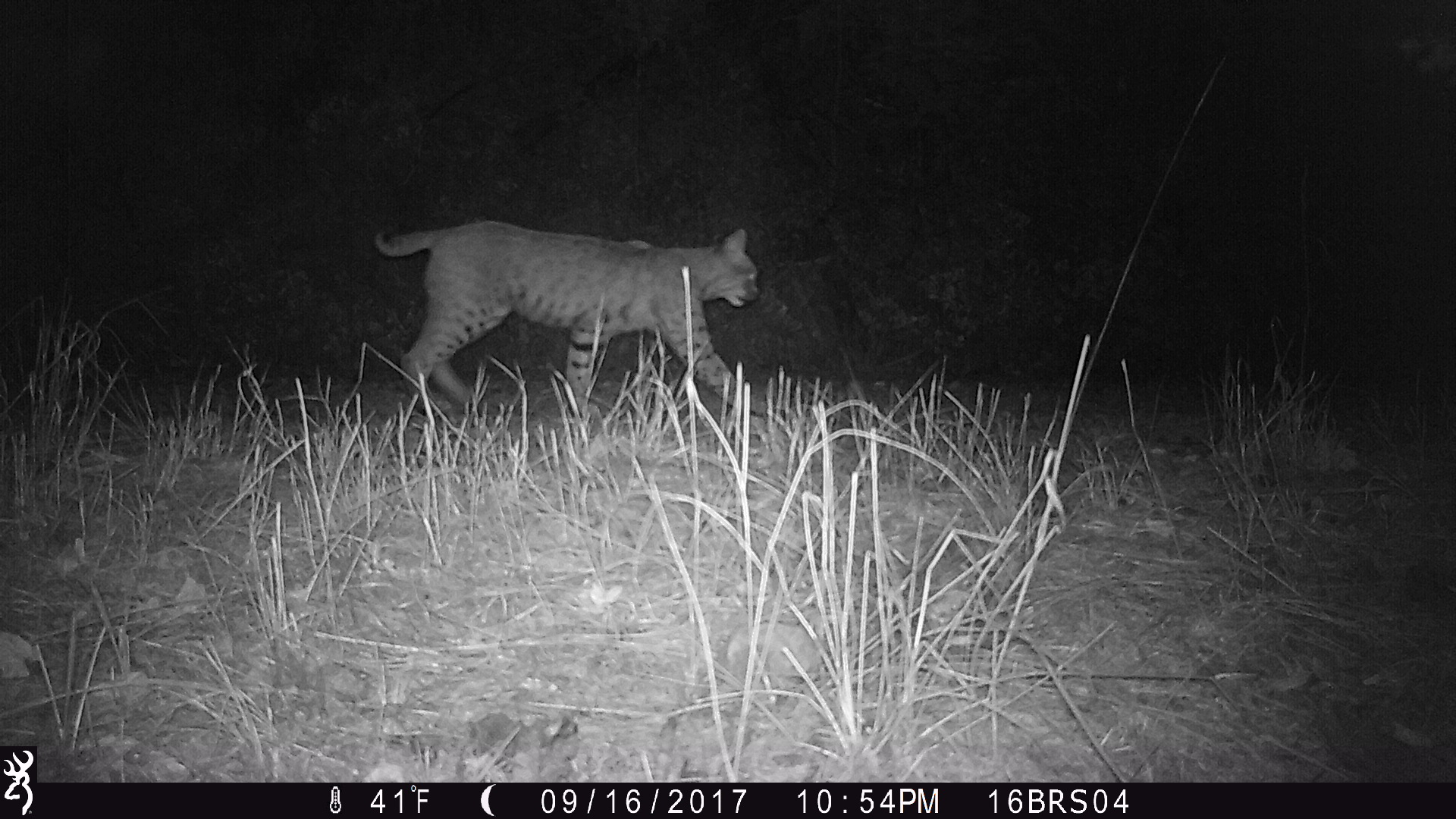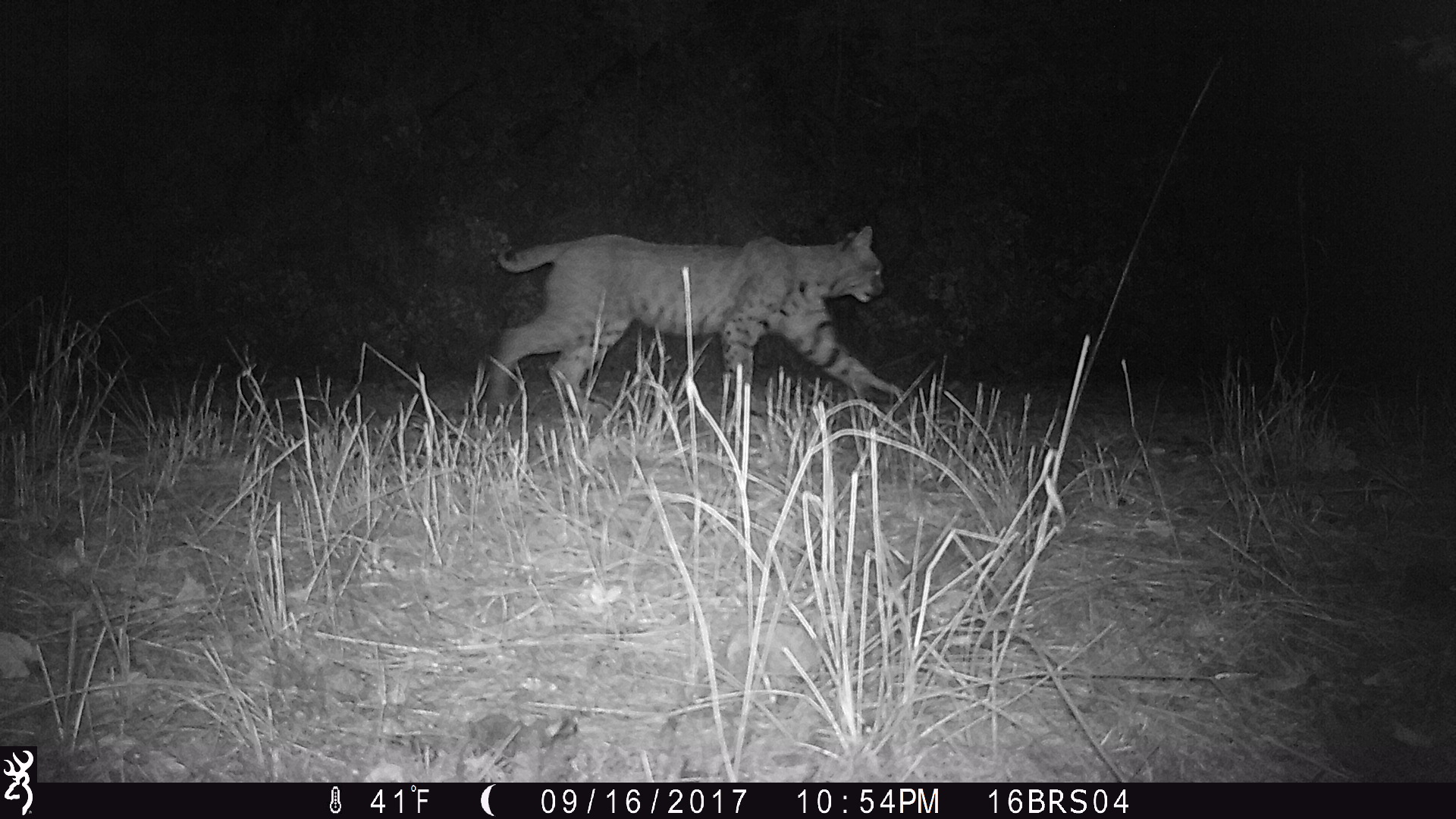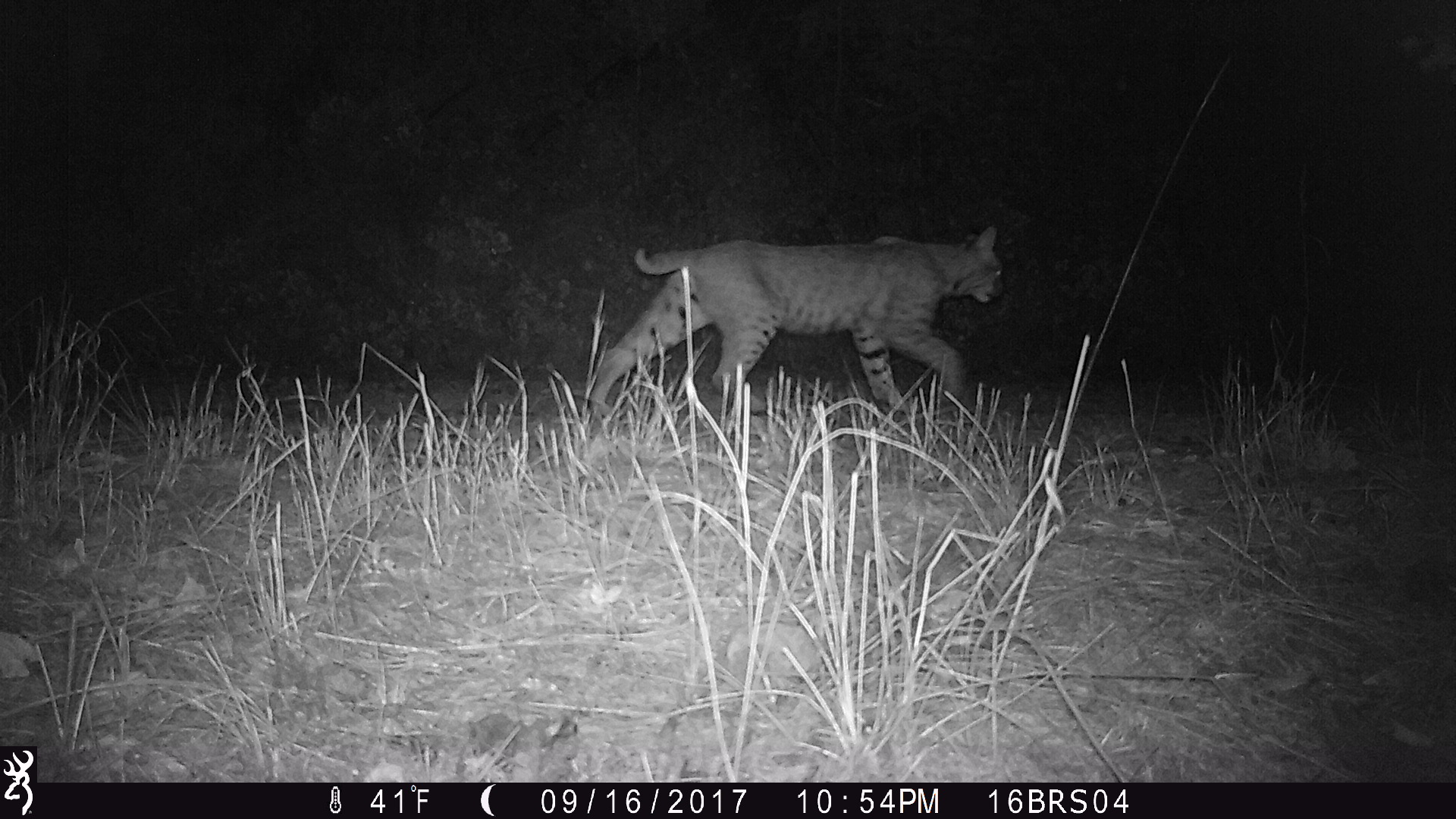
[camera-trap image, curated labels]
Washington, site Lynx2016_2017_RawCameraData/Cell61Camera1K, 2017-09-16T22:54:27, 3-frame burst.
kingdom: Animalia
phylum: Chordata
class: Mammalia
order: Carnivora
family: Felidae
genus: Lynx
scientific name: Lynx rufus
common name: bobcat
Lynx rufus (bobcat). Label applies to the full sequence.